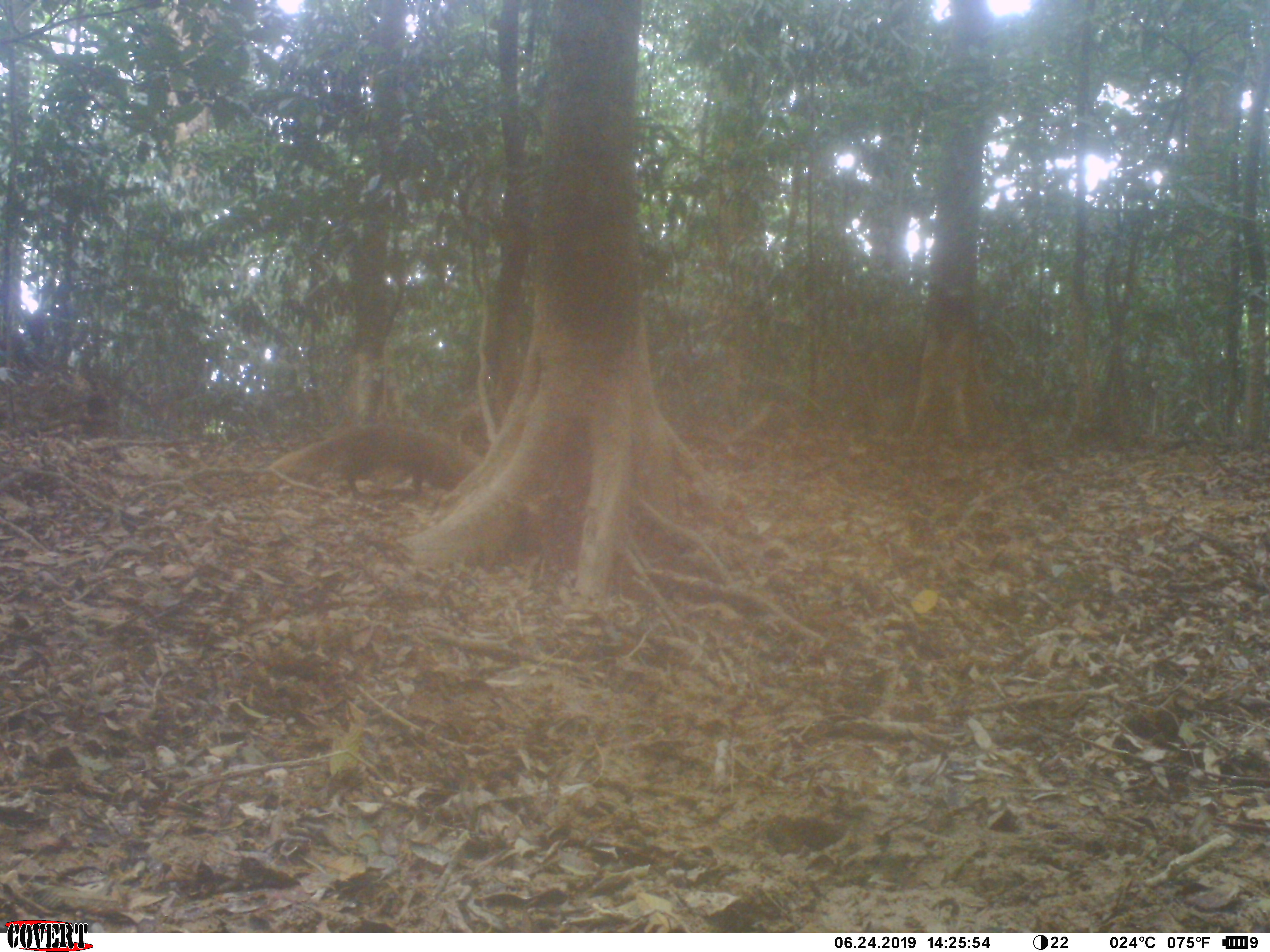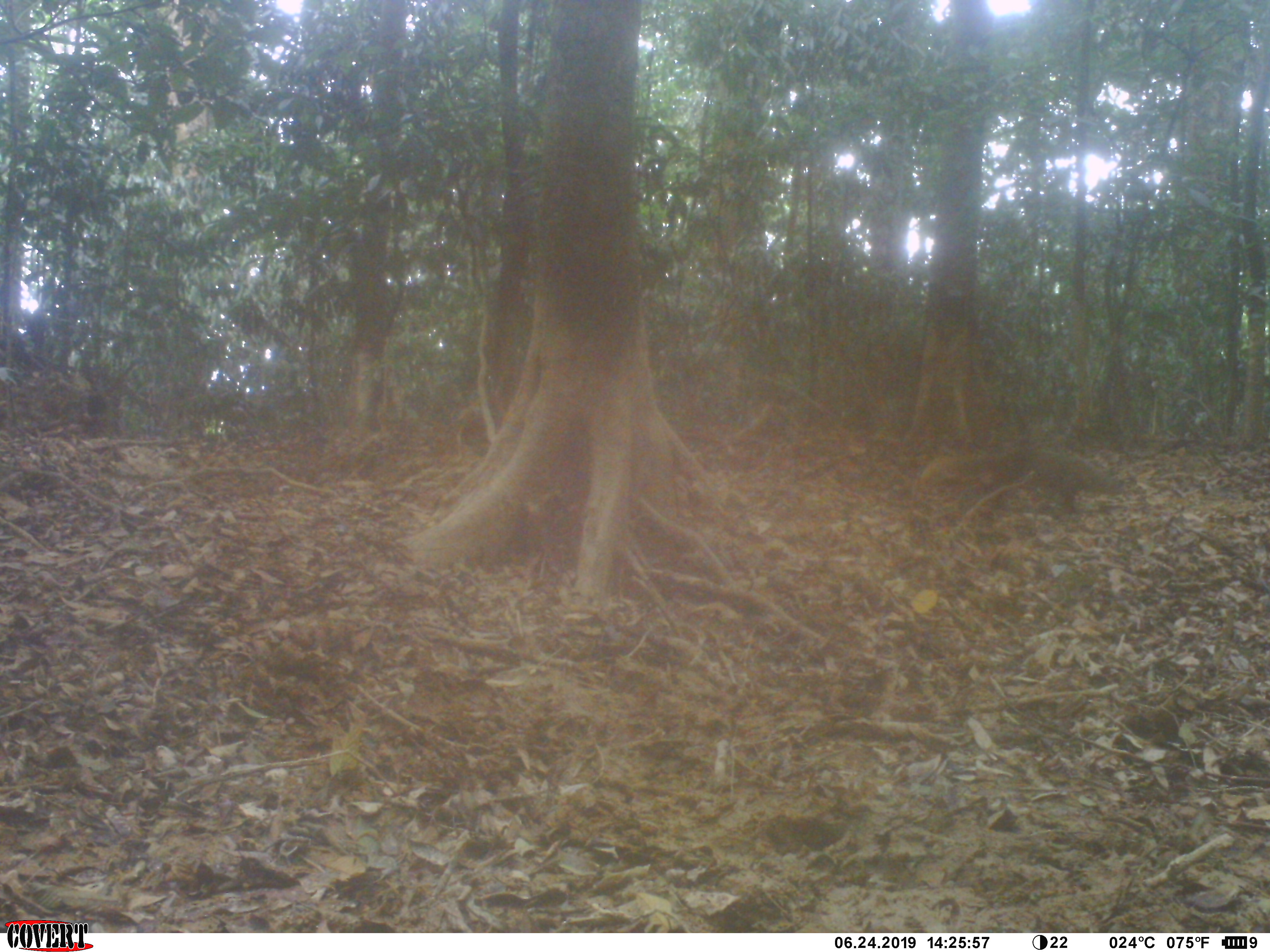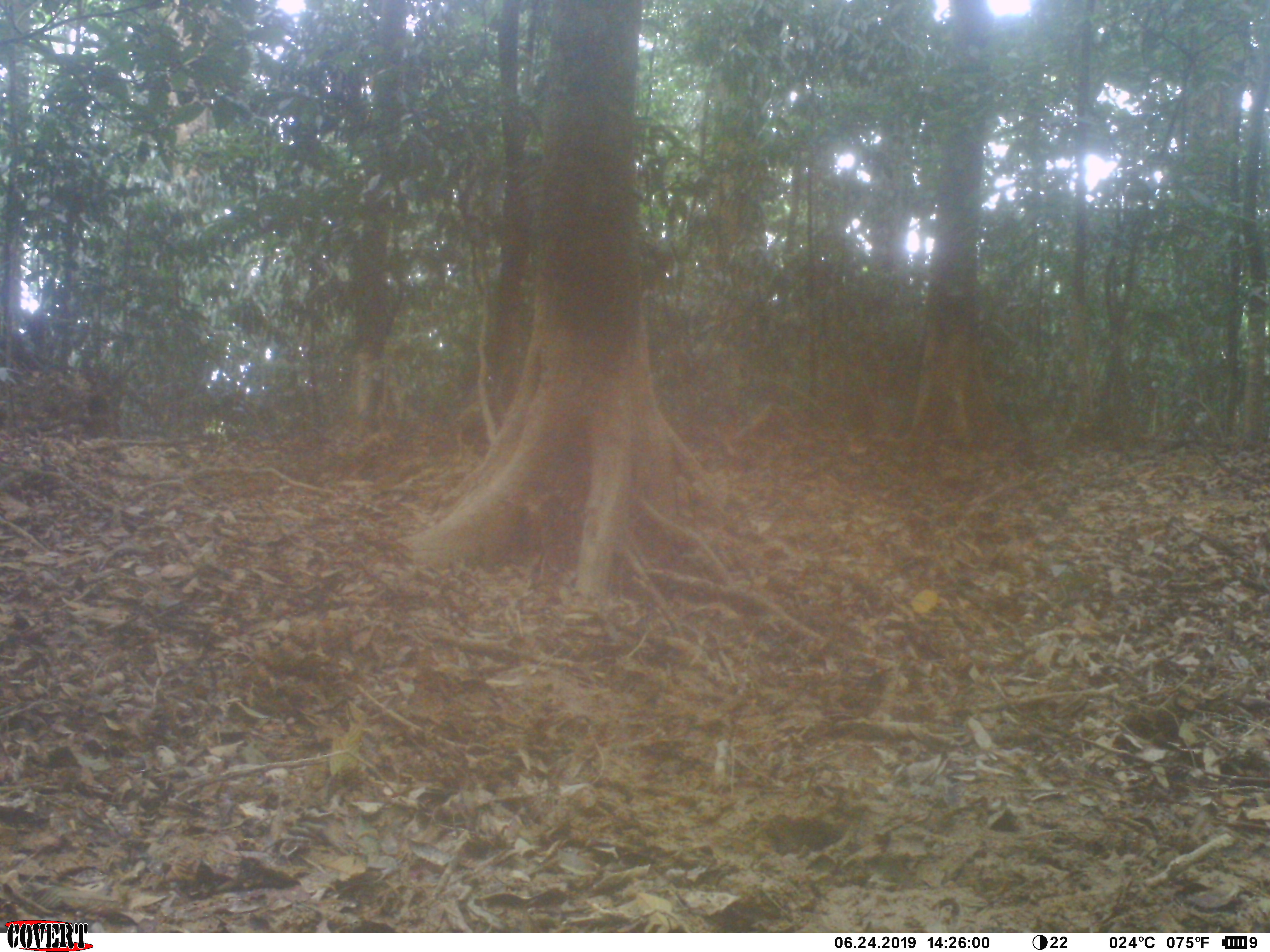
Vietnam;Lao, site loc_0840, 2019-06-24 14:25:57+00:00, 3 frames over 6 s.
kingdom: Animalia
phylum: Chordata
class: Mammalia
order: Carnivora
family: Herpestidae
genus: Urva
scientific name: Urva urva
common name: crab-eating mongoose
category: crab eating mongoose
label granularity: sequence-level